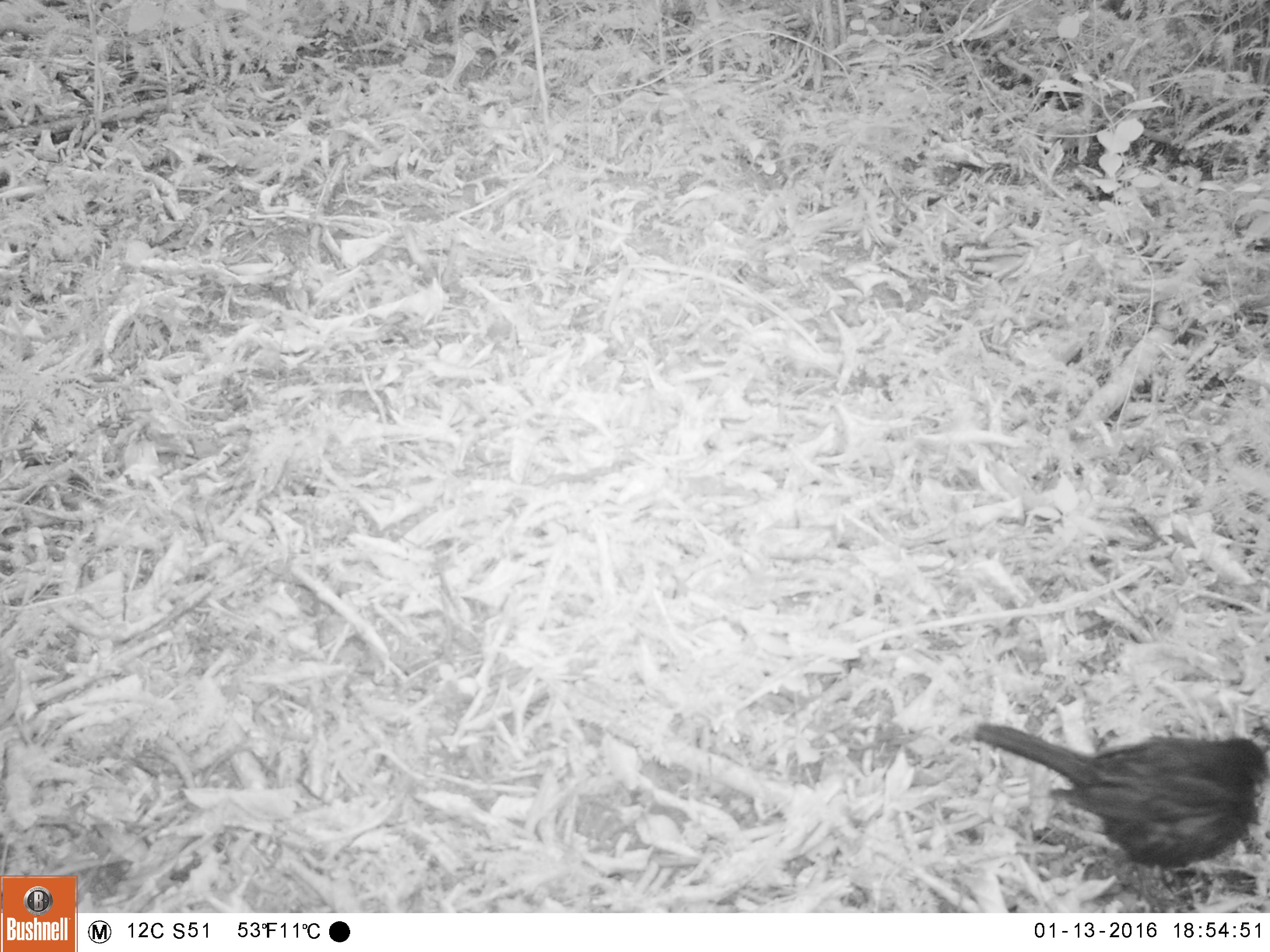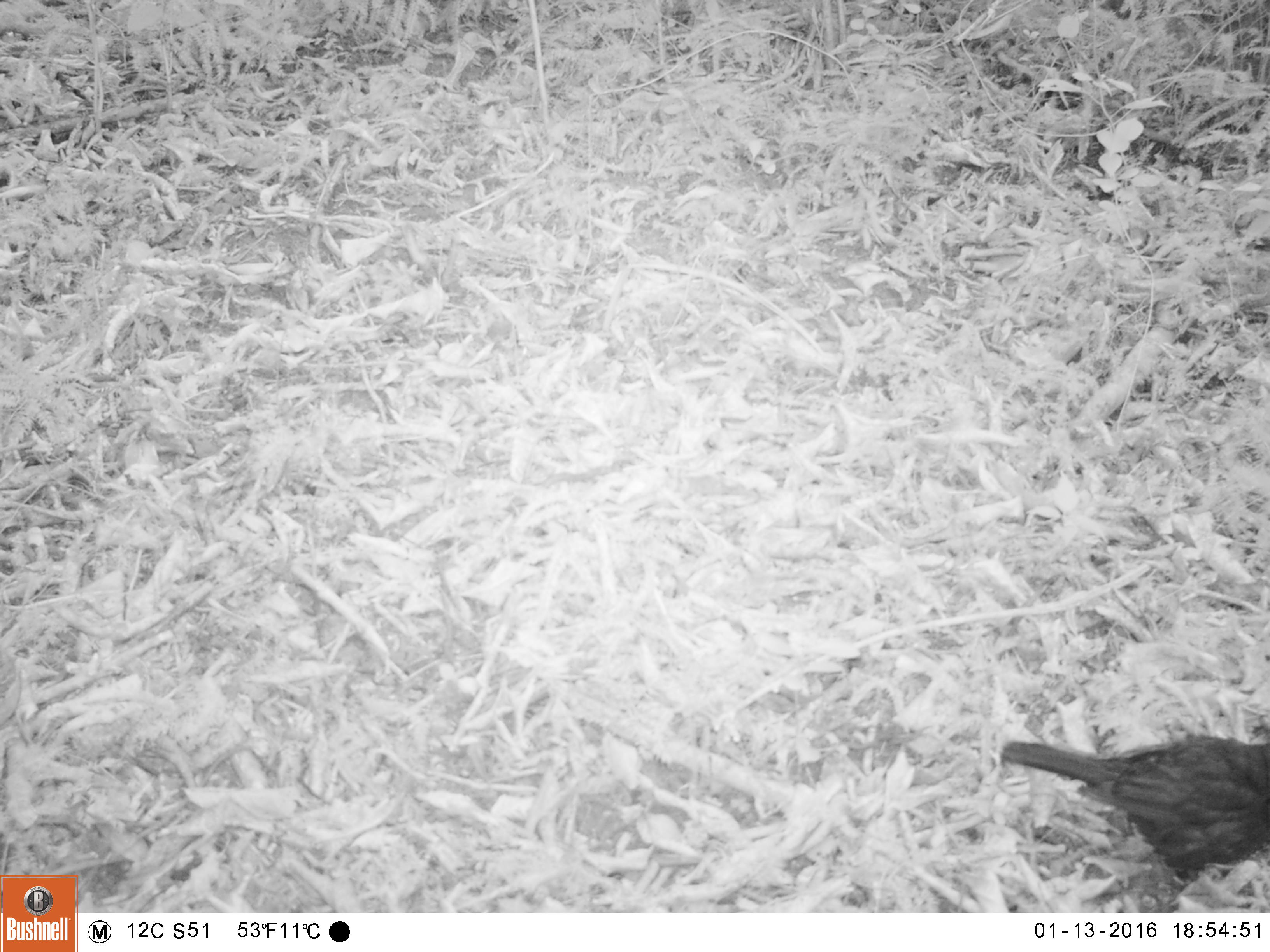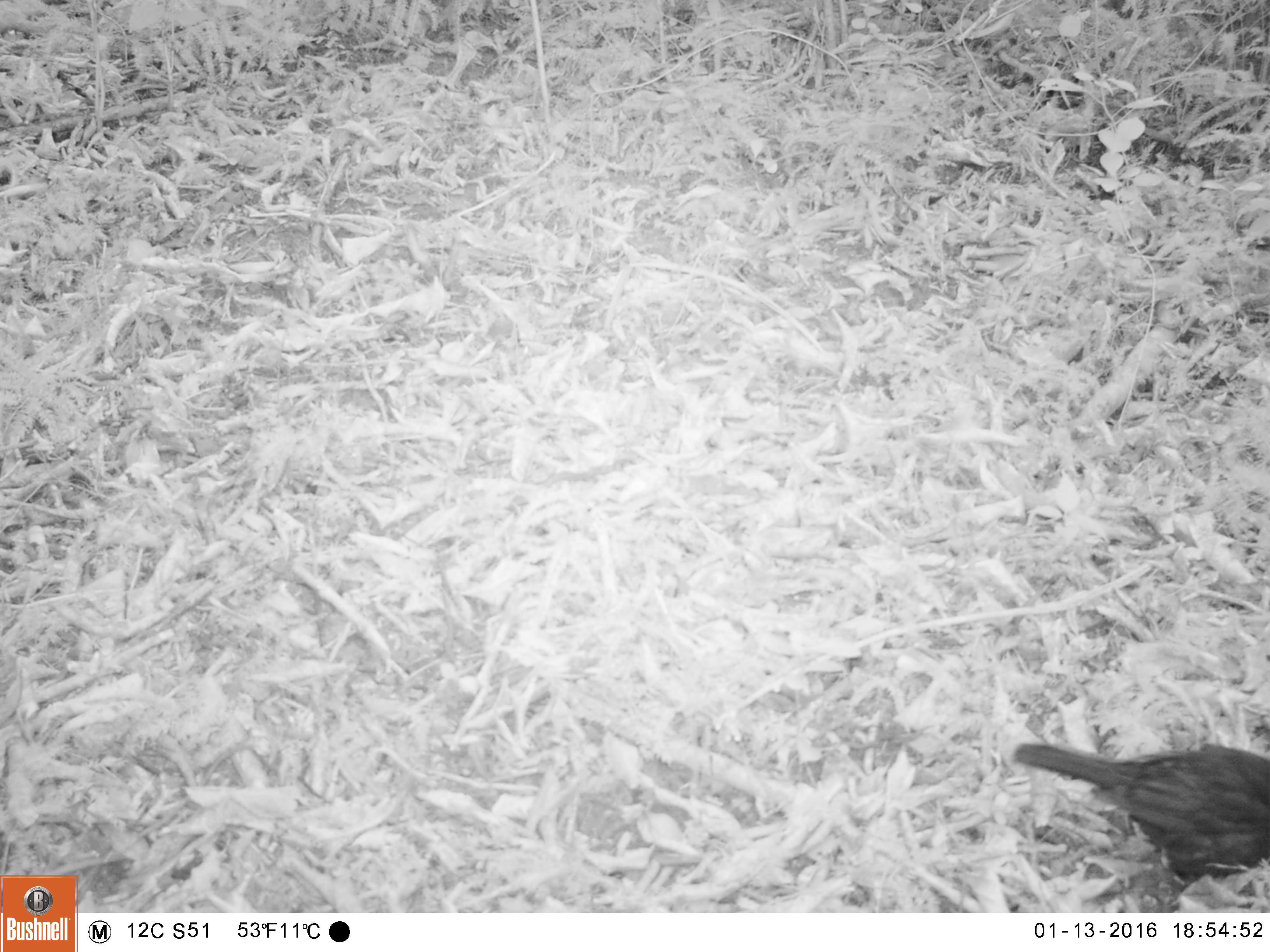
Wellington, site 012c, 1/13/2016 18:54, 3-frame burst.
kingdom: Animalia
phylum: Chordata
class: Aves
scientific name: Aves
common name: bird